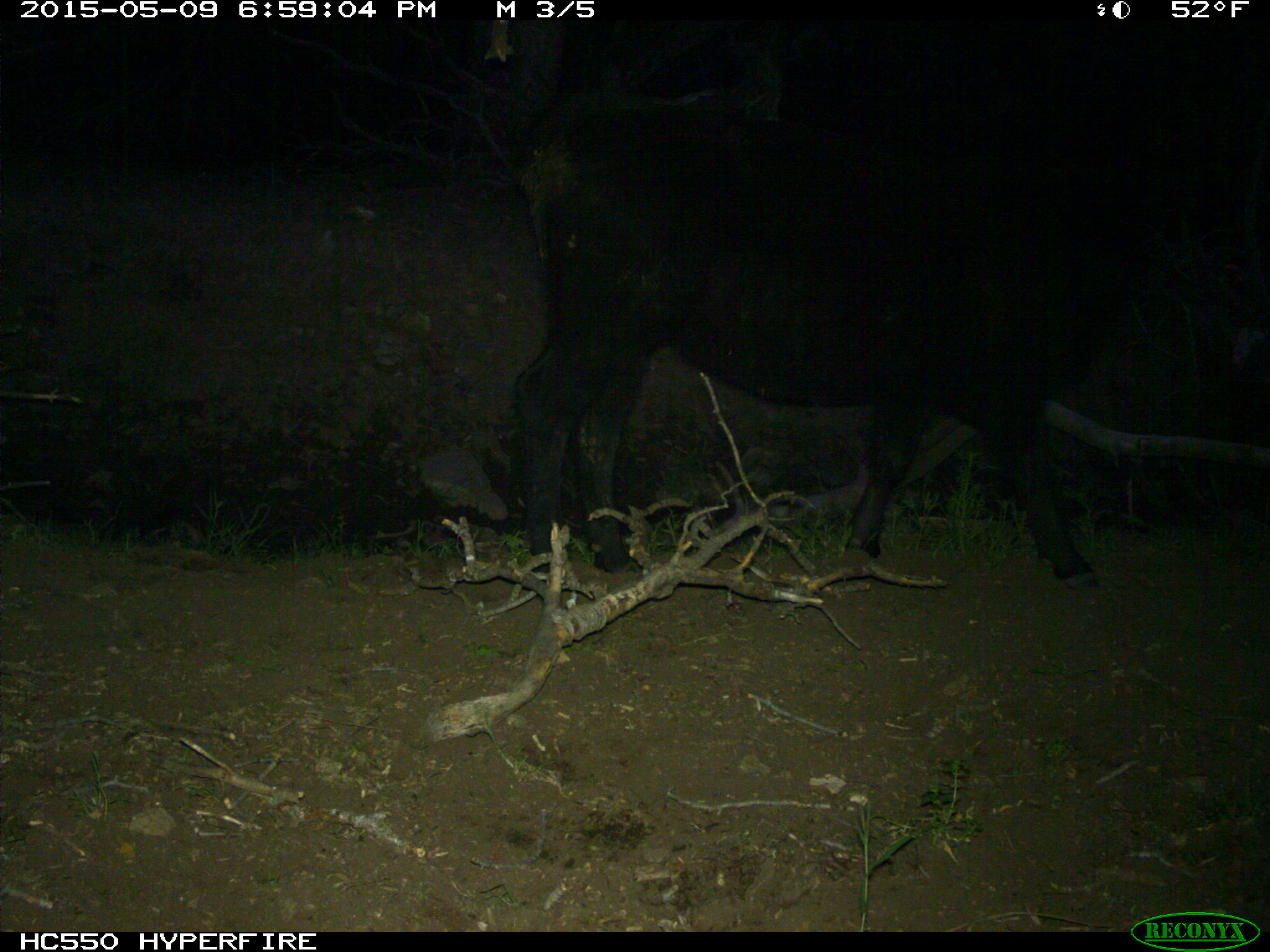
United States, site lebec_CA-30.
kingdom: Animalia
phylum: Chordata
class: Mammalia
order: Artiodactyla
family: Bovidae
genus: Bos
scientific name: Bos taurus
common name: domestic cow